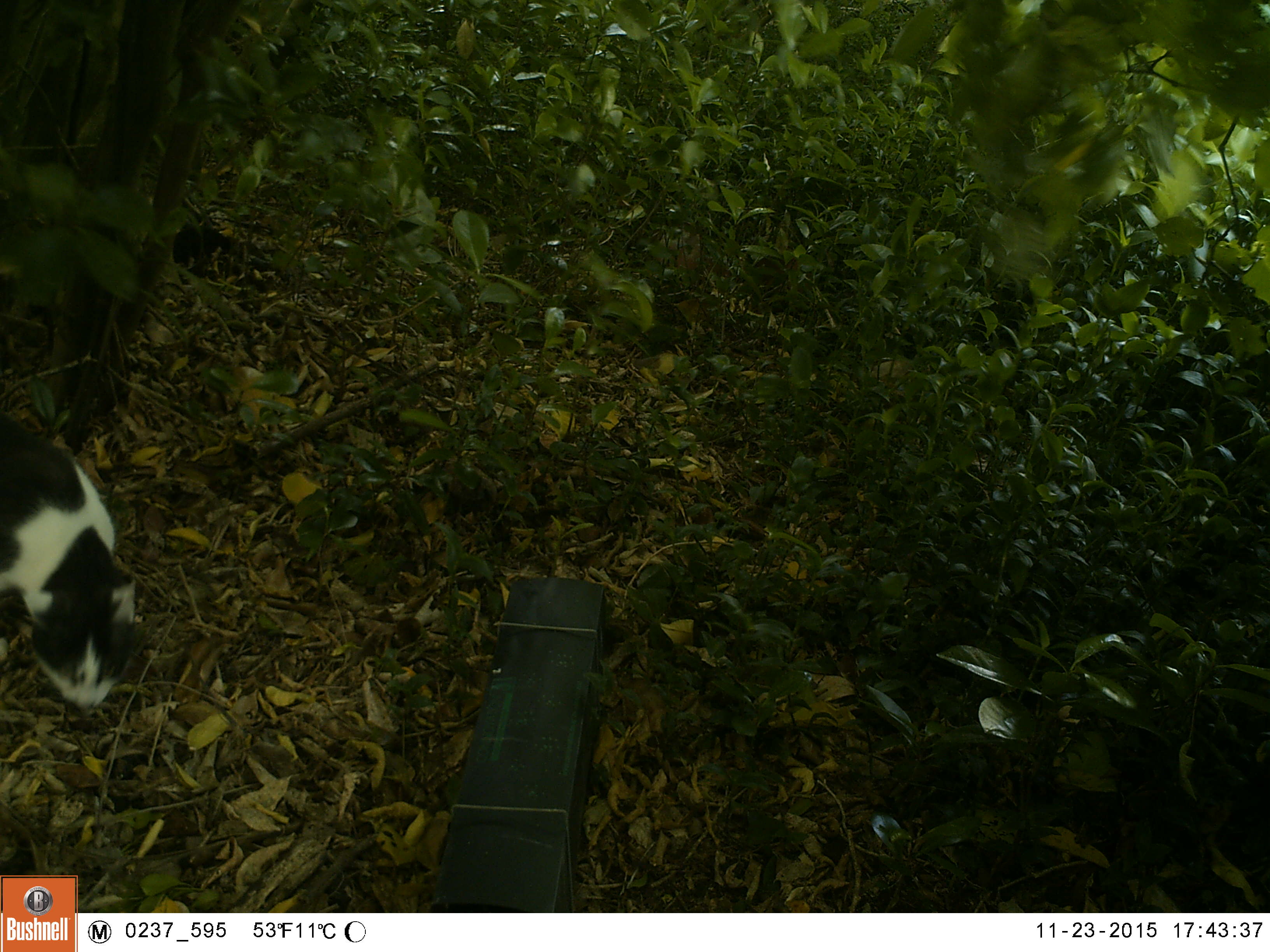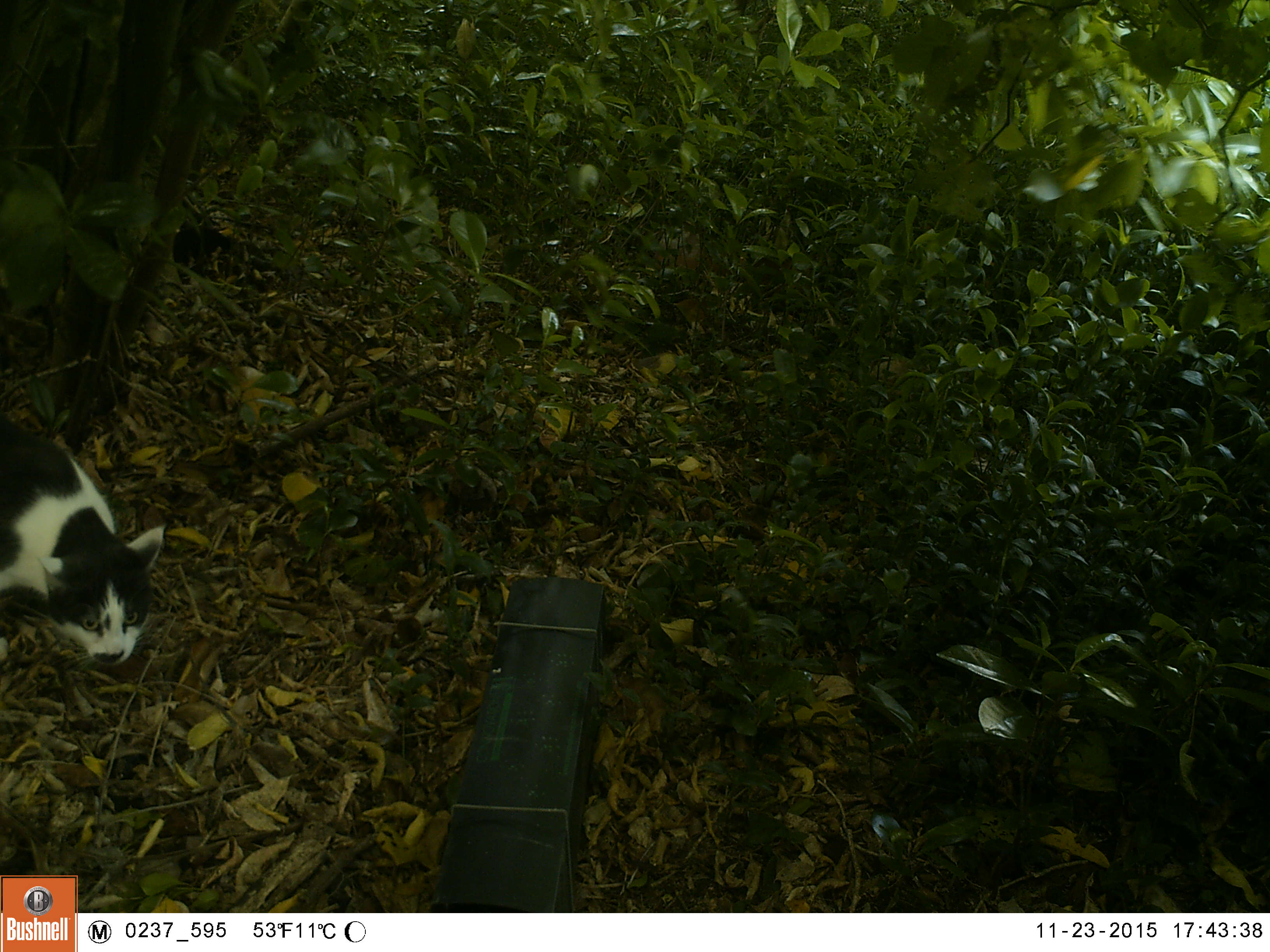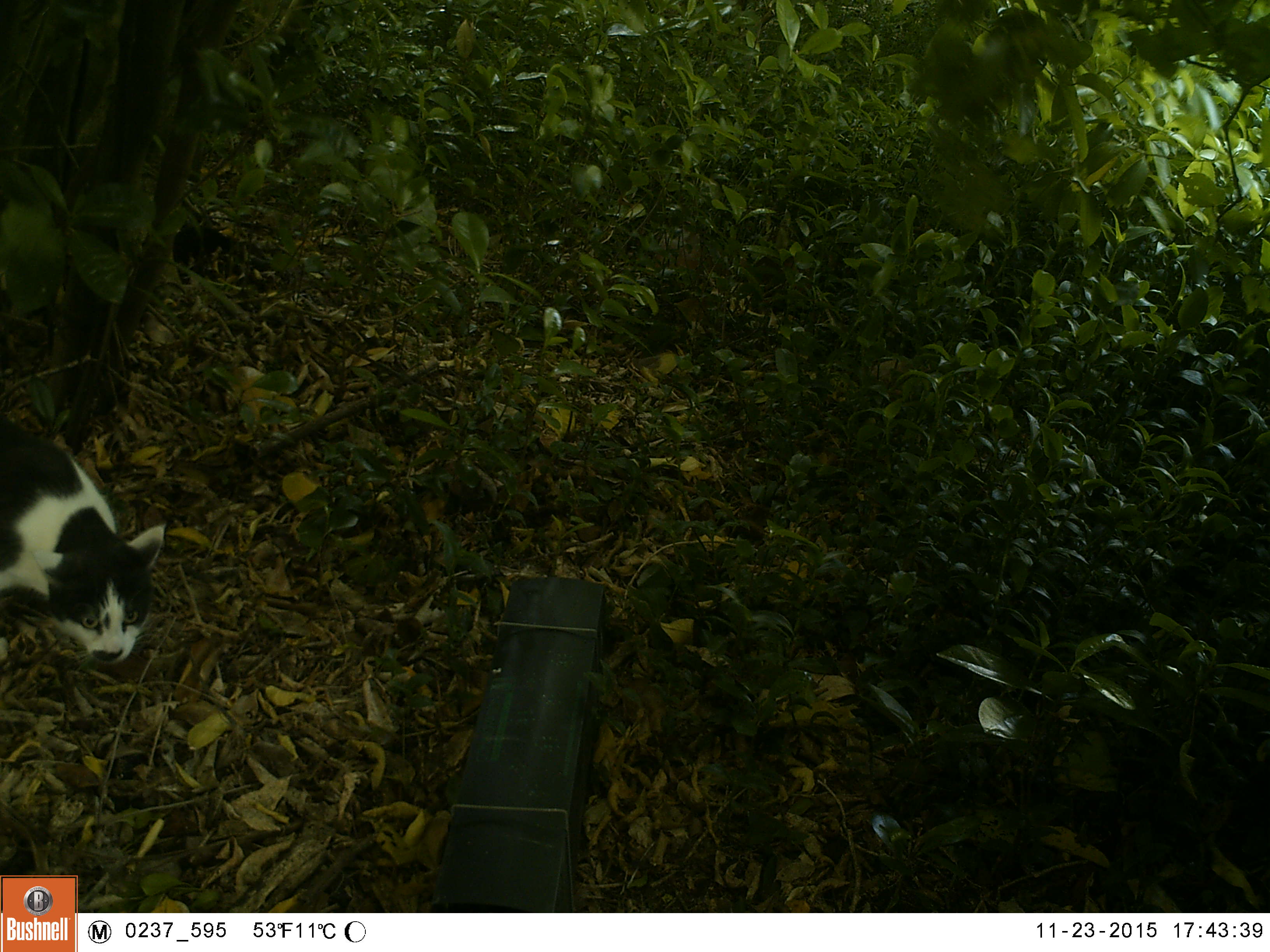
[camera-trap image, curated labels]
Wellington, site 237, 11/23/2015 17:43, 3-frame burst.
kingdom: Animalia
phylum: Chordata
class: Mammalia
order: Carnivora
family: Felidae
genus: Felis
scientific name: Felis catus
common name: cat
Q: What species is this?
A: Cat (Felis catus).